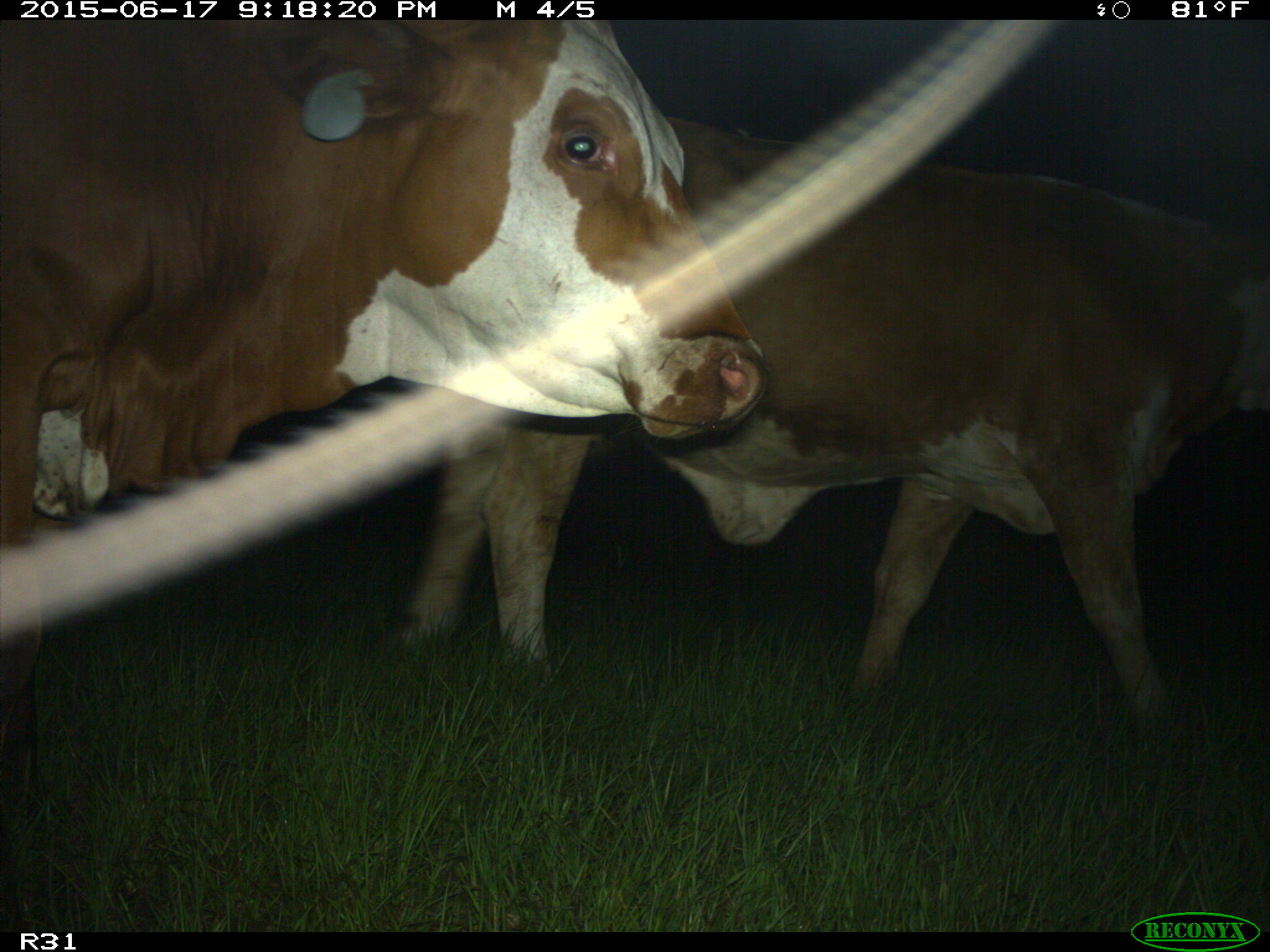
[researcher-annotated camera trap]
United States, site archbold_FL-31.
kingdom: Animalia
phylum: Chordata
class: Mammalia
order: Artiodactyla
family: Bovidae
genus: Bos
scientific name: Bos taurus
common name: domestic cow